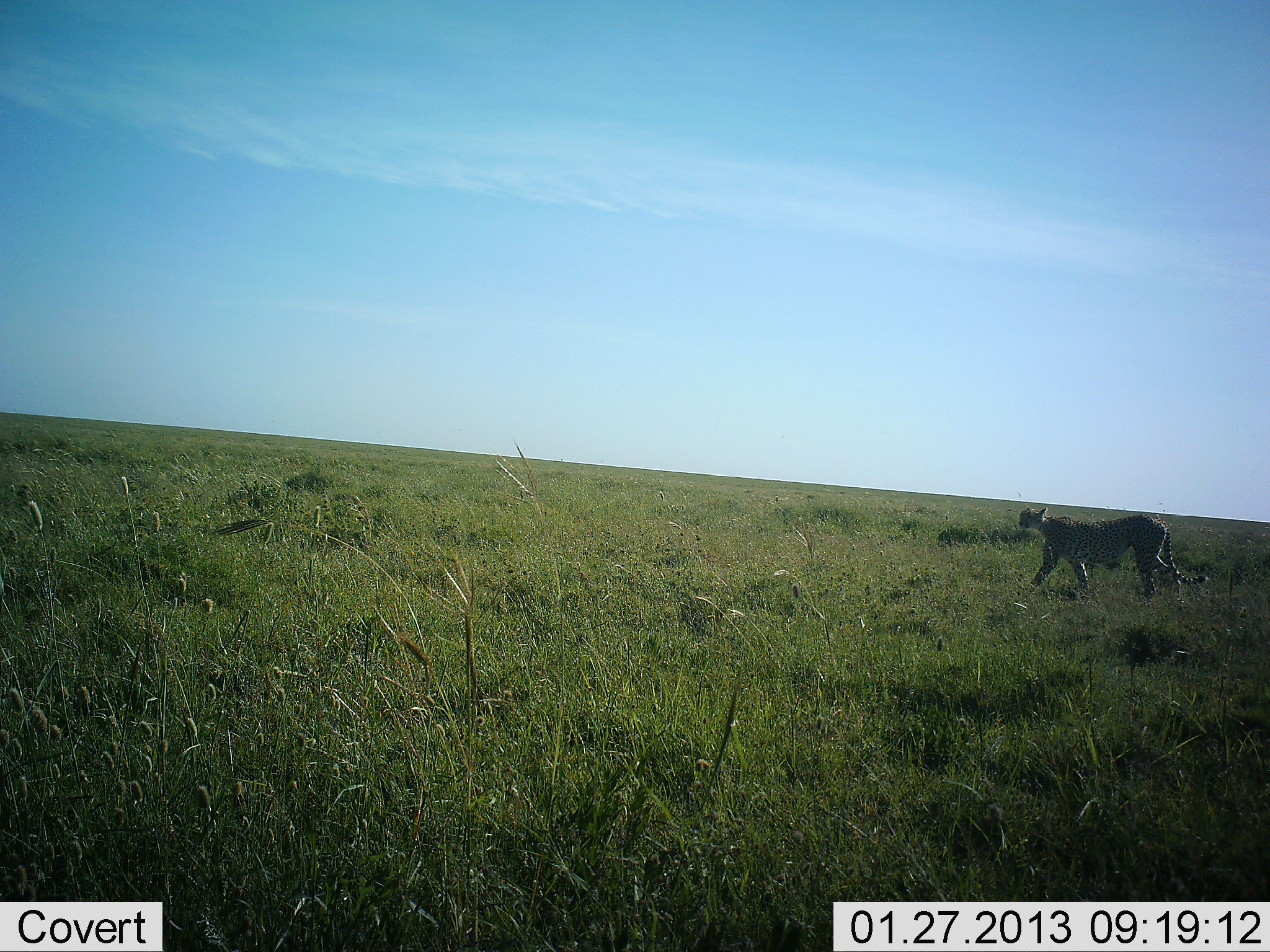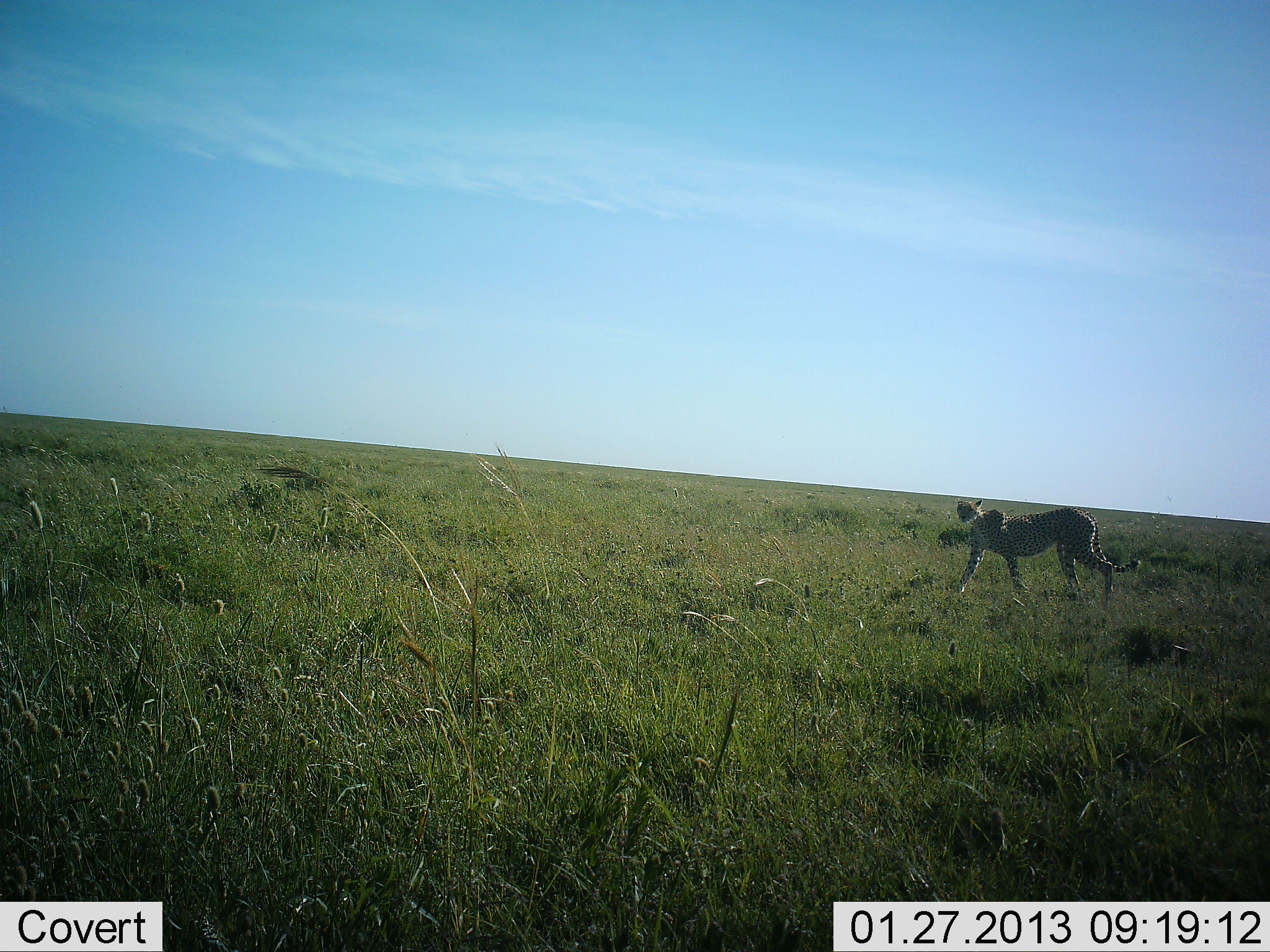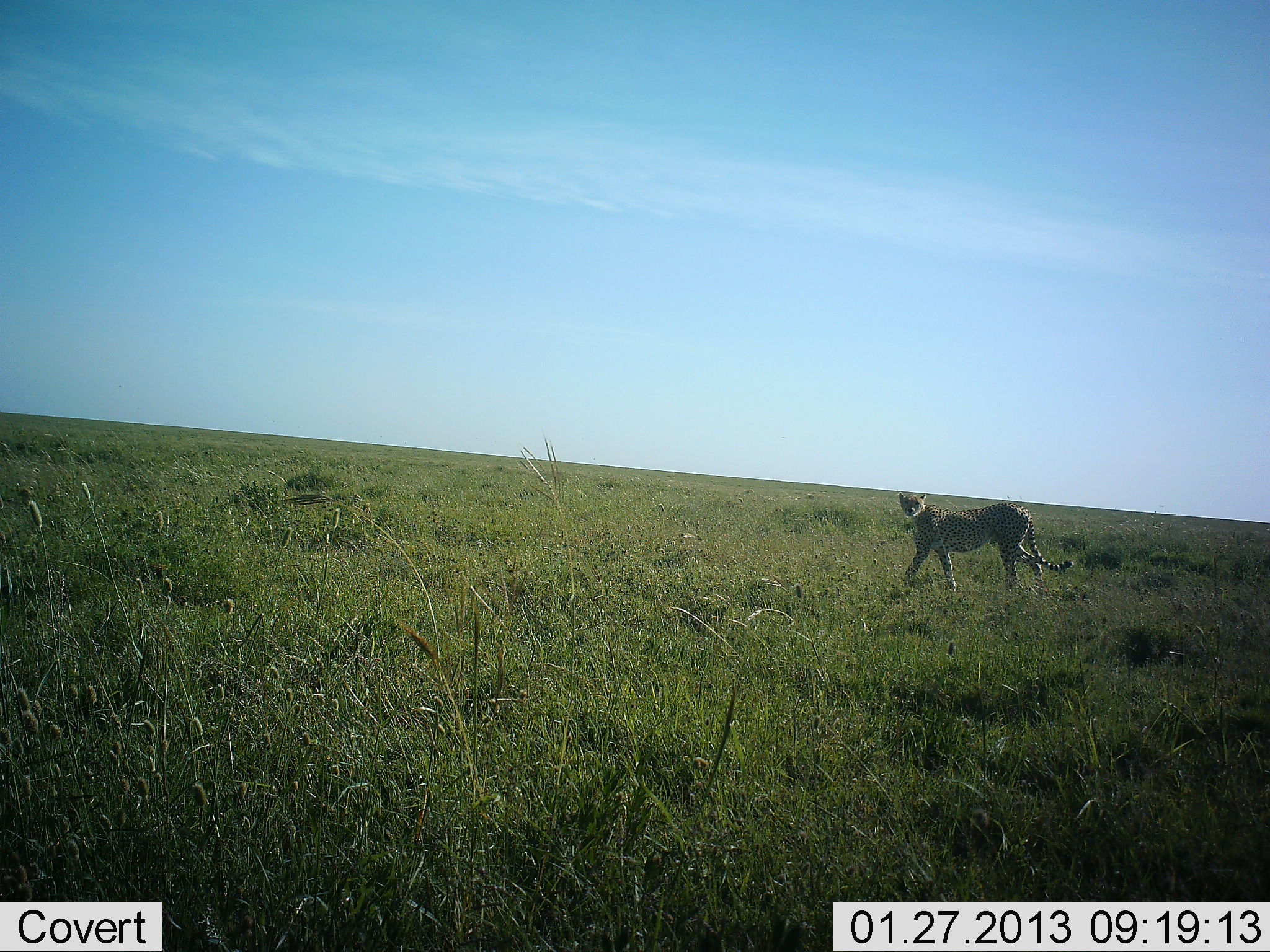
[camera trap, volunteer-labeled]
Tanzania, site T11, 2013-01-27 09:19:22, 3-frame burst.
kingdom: Animalia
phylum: Chordata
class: Mammalia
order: Carnivora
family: Felidae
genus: Acinonyx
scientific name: Acinonyx jubatus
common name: cheetah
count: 1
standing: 5%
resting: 0%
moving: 100%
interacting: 0%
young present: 0%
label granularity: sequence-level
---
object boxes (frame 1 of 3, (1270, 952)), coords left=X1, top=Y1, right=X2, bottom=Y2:
animal: left=1018, top=504, right=1207, bottom=601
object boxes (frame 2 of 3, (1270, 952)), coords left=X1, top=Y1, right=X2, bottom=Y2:
animal: left=953, top=498, right=1142, bottom=600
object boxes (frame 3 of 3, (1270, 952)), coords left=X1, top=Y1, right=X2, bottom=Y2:
animal: left=897, top=491, right=1077, bottom=592